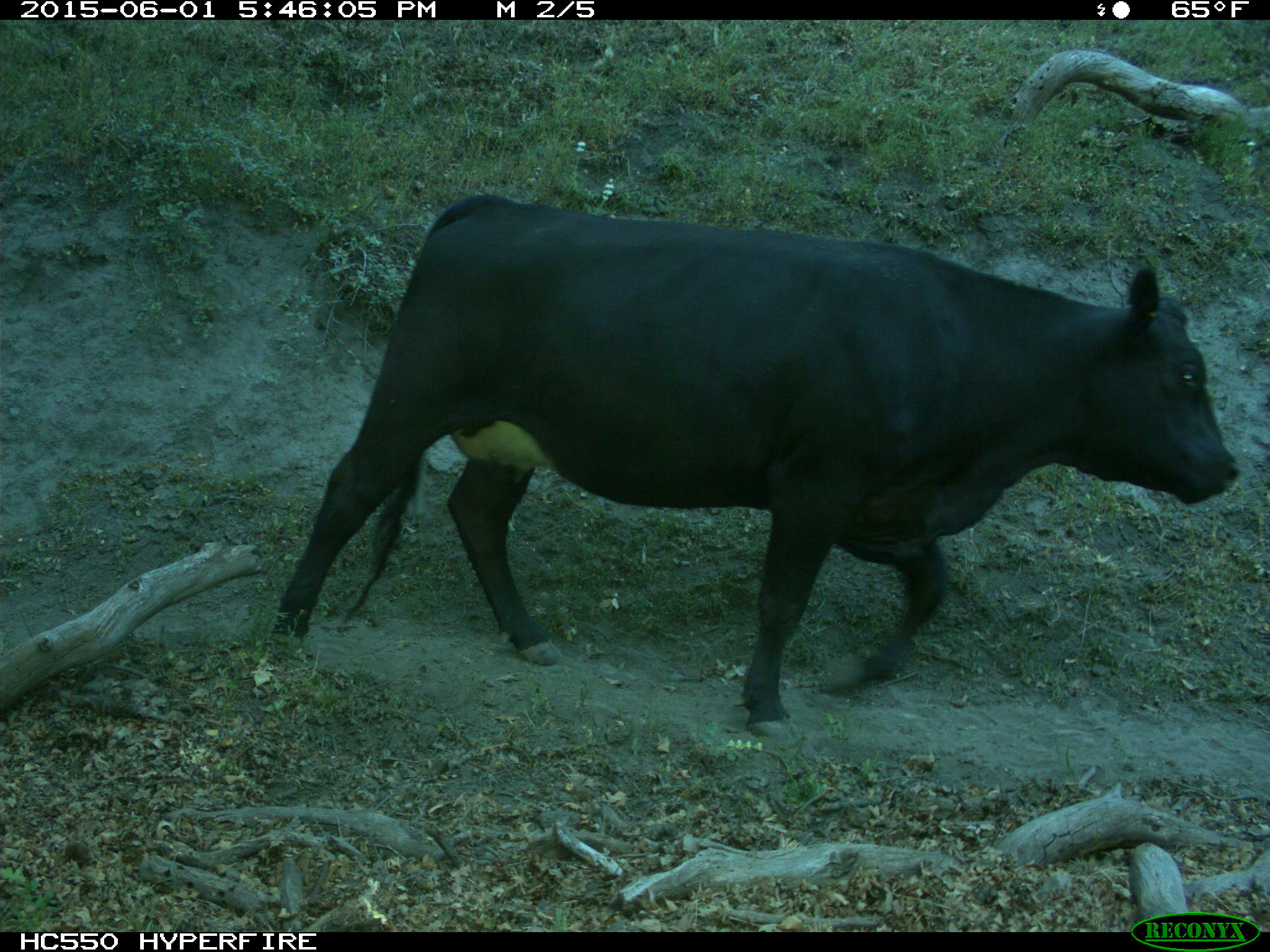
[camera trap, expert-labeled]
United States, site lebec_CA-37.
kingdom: Animalia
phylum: Chordata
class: Mammalia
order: Artiodactyla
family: Bovidae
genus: Bos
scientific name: Bos taurus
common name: domestic cow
Bos taurus (domestic cow).